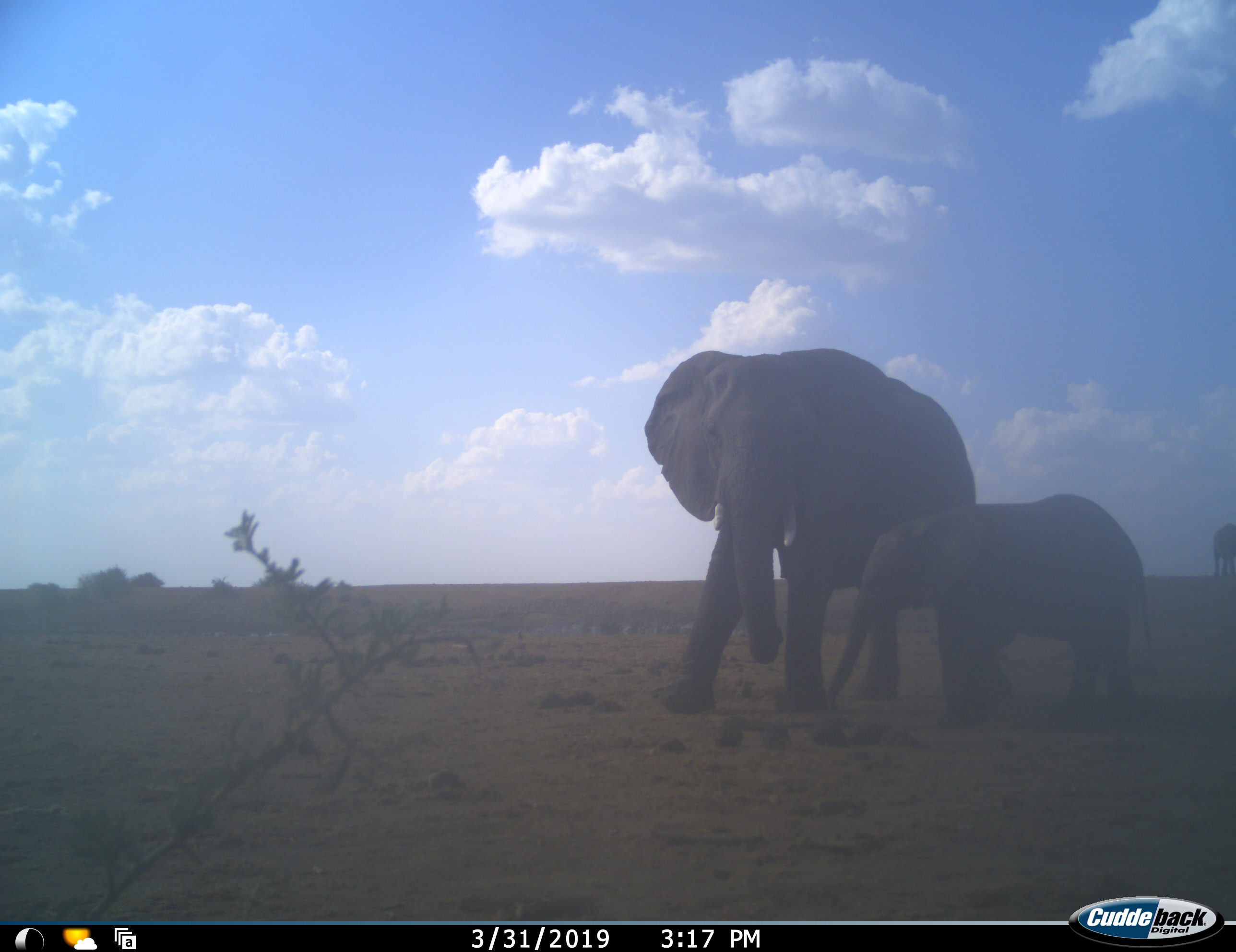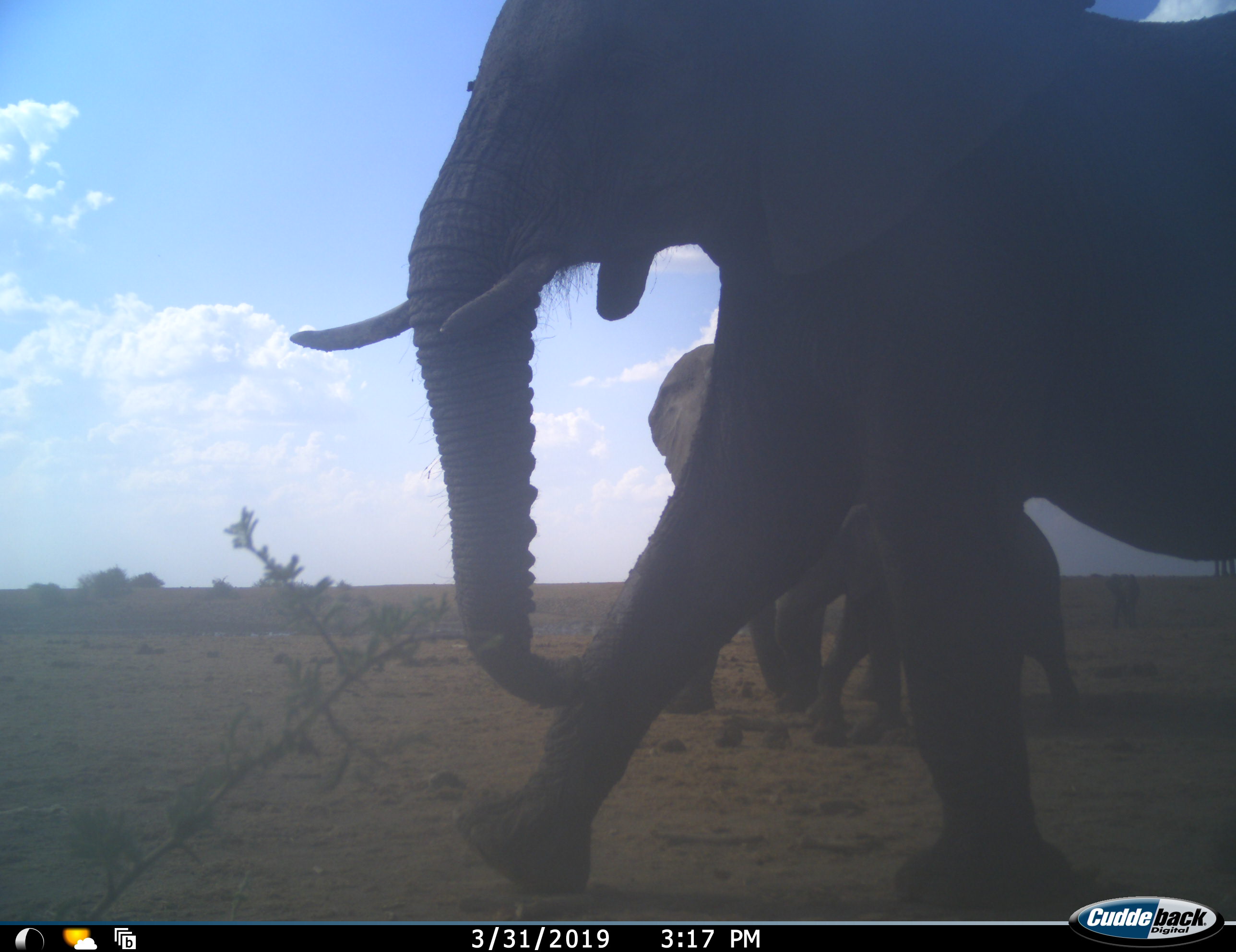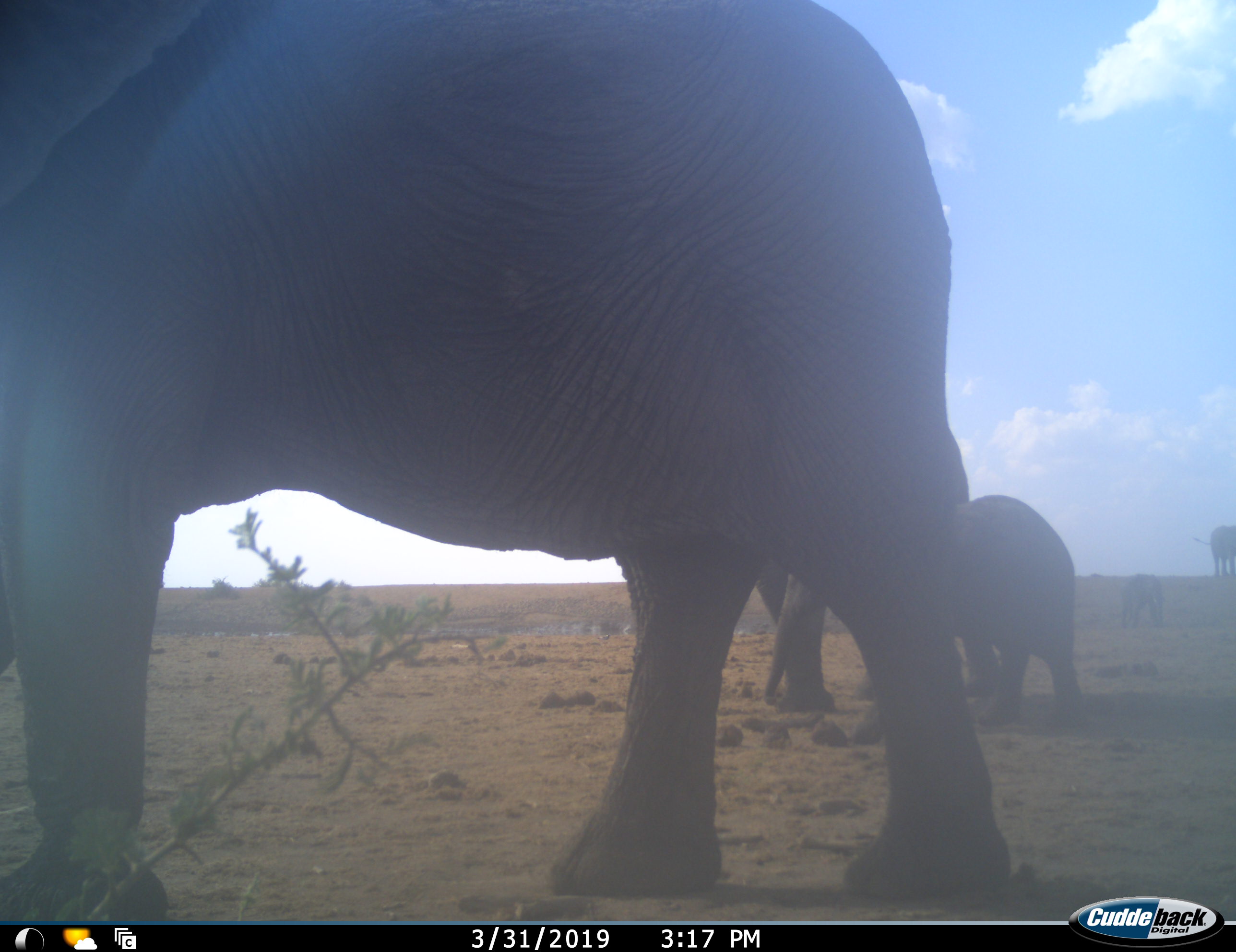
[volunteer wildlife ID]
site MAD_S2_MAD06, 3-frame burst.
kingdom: Animalia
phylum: Chordata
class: Mammalia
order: Proboscidea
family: Elephantidae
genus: Loxodonta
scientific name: Loxodonta africana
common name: african bush elephant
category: elephant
Elephant (african bush elephant) (Loxodonta africana), count 5. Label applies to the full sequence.